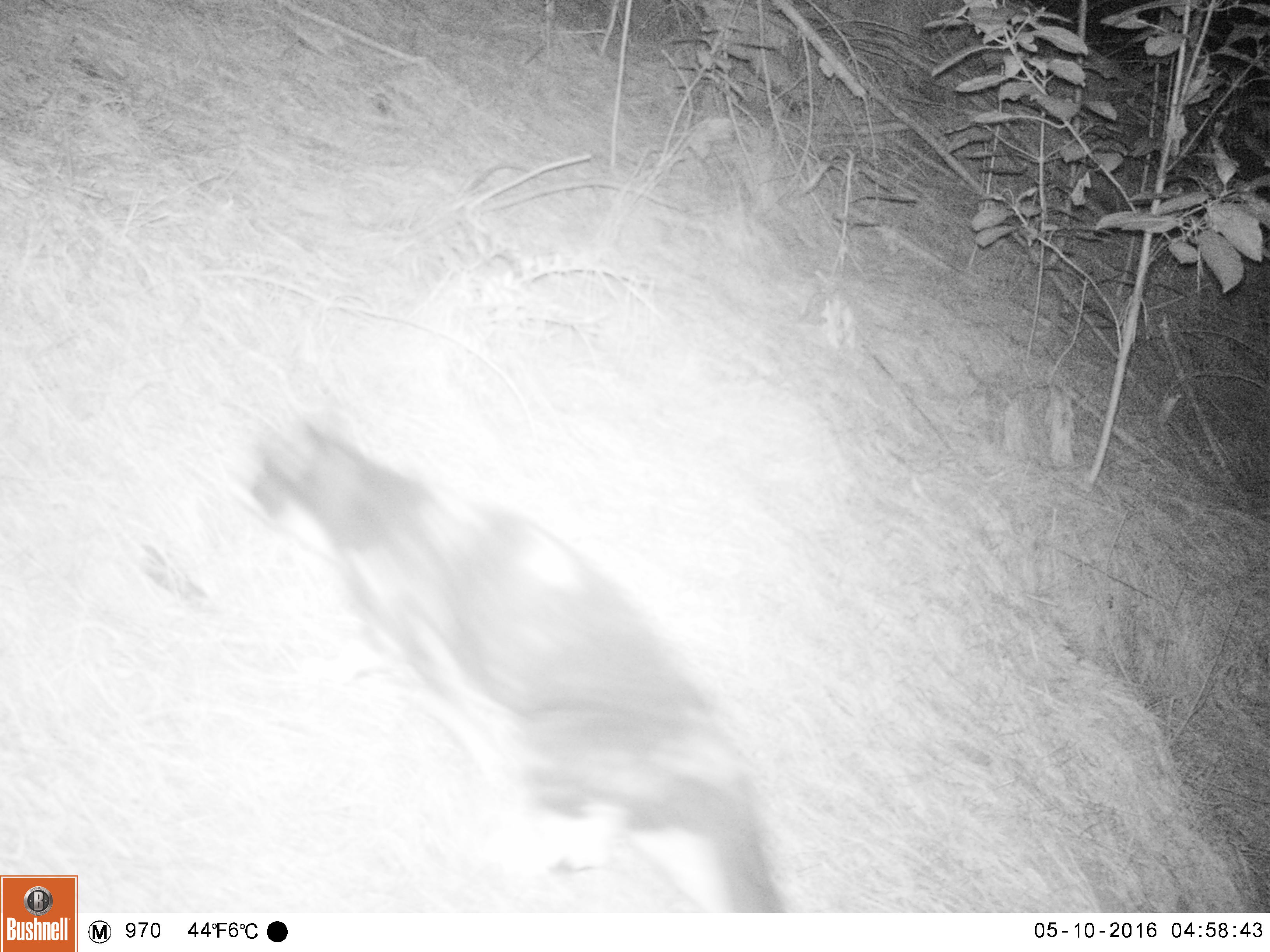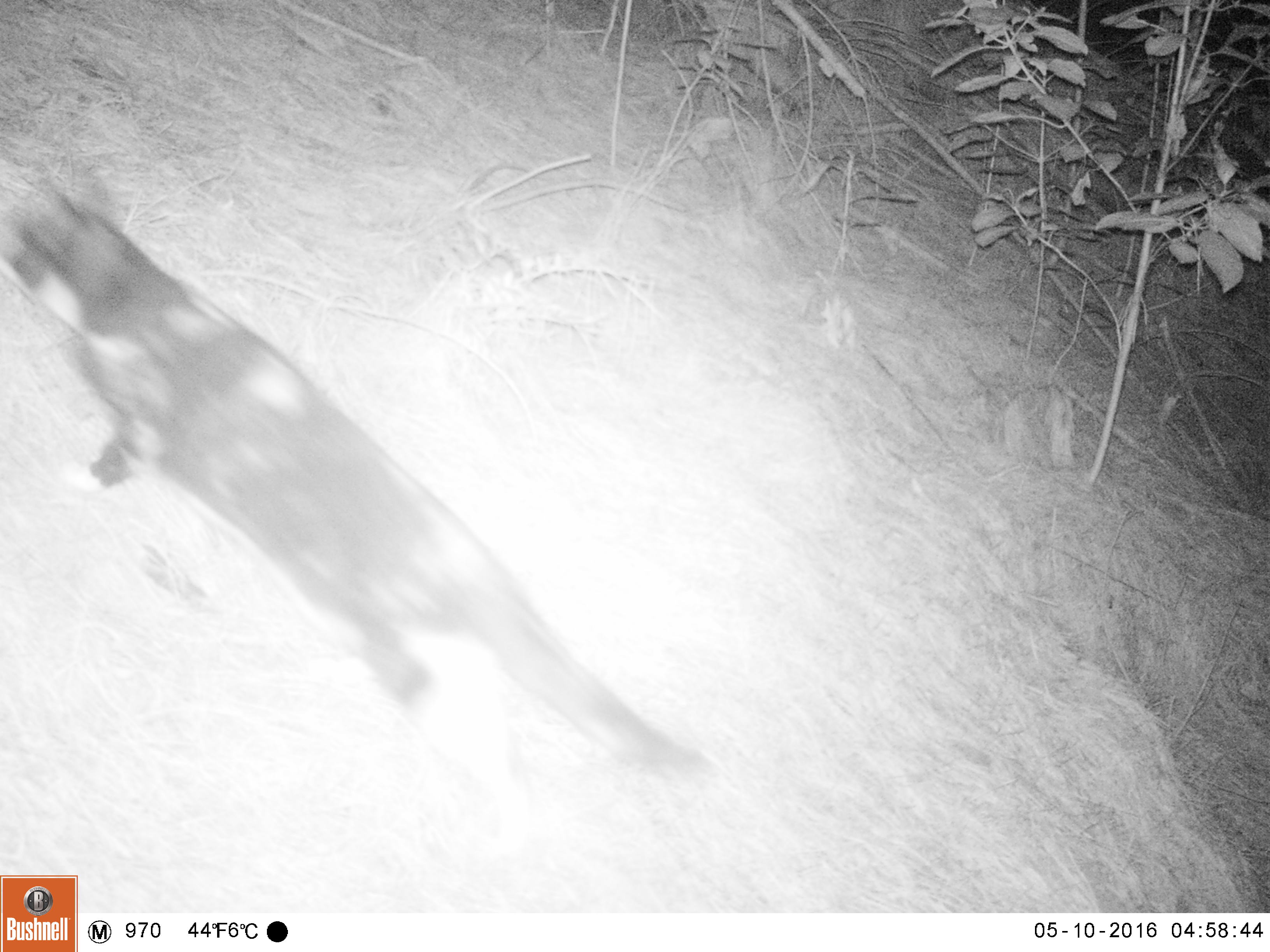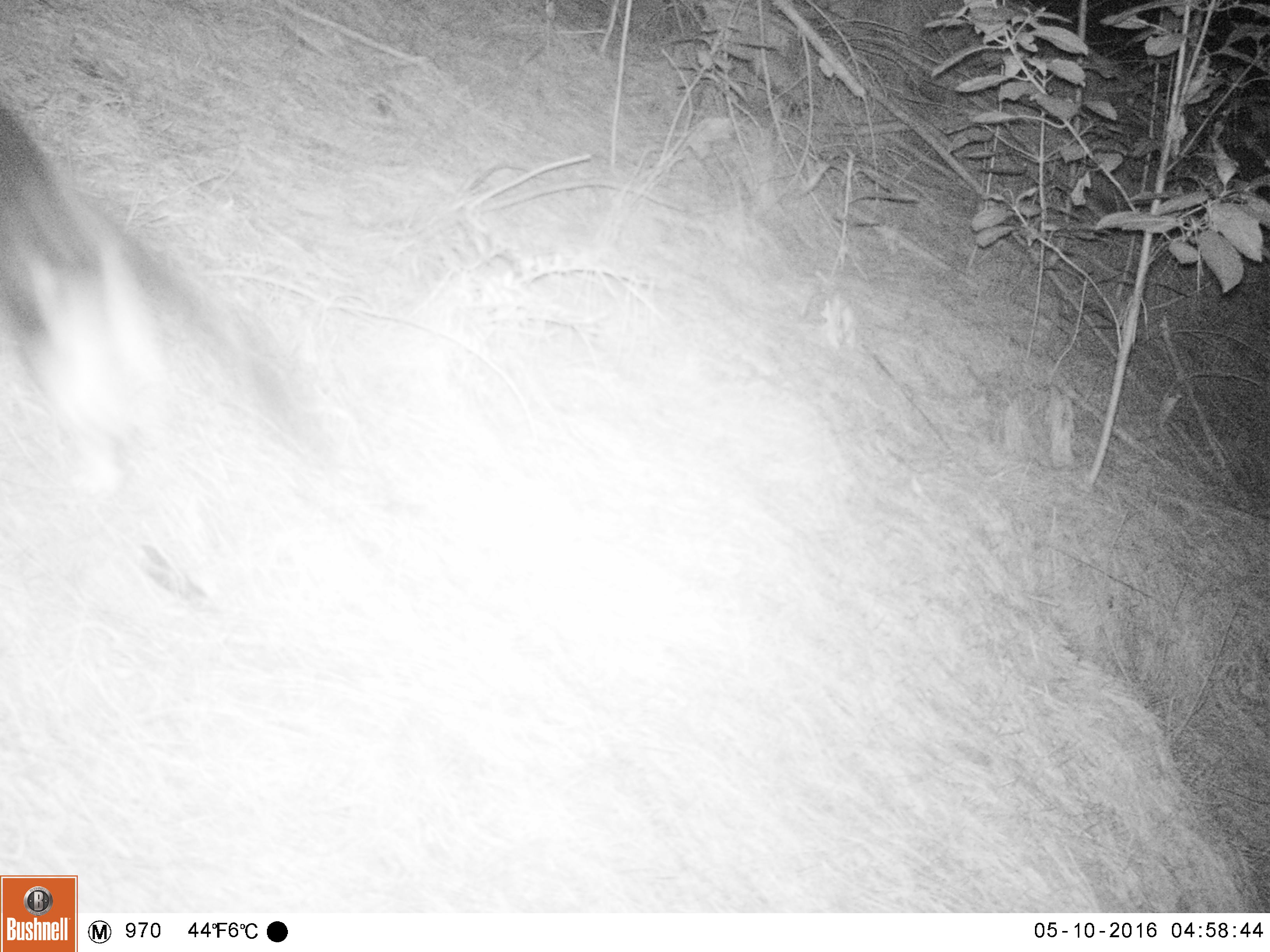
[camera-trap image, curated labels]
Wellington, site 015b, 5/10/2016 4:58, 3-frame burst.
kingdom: Animalia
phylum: Chordata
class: Mammalia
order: Carnivora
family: Felidae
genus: Felis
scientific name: Felis catus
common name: cat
Cat (Felis catus).